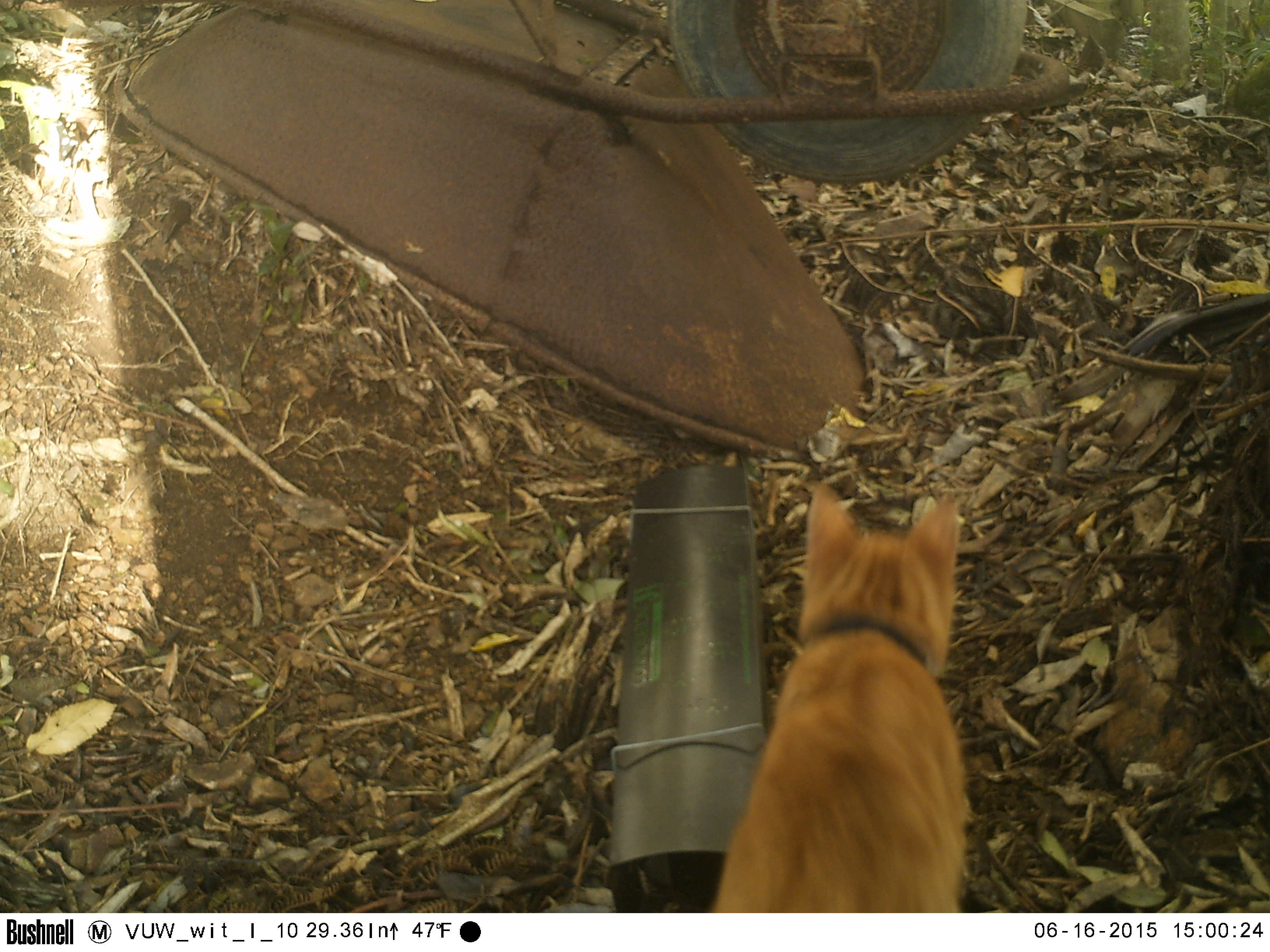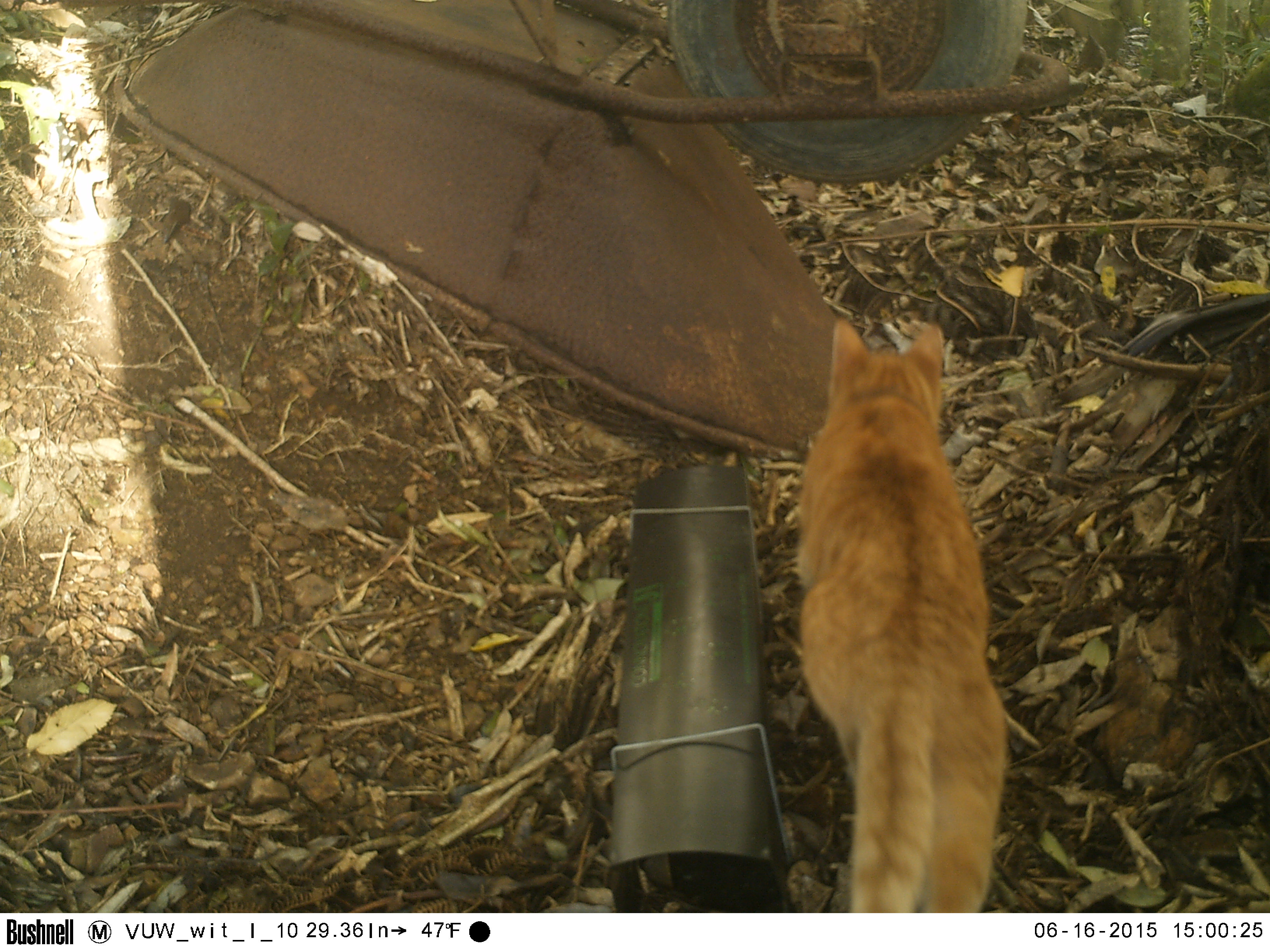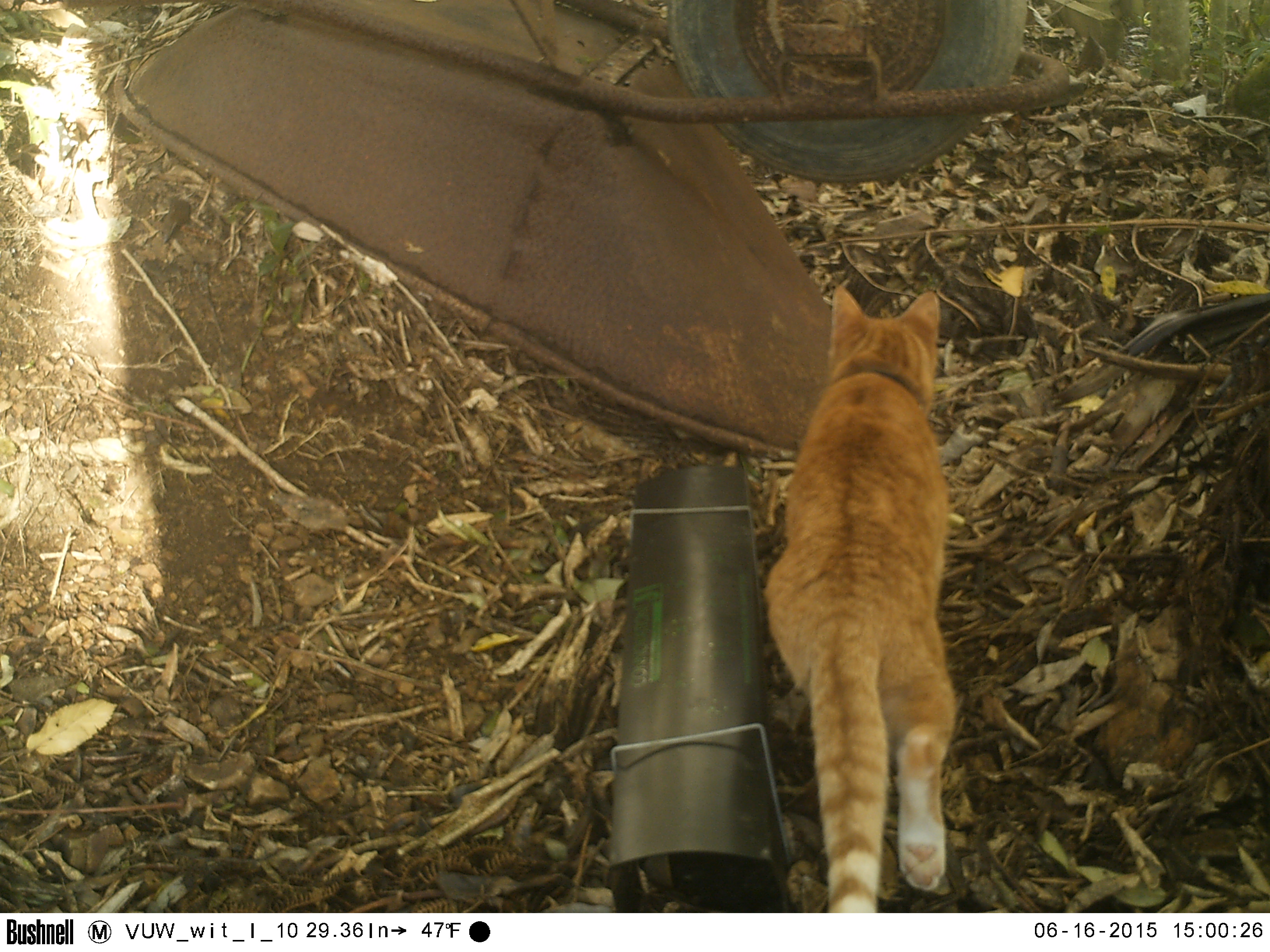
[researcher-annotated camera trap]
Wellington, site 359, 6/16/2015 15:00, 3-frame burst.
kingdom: Animalia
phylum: Chordata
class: Mammalia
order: Carnivora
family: Felidae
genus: Felis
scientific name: Felis catus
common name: cat